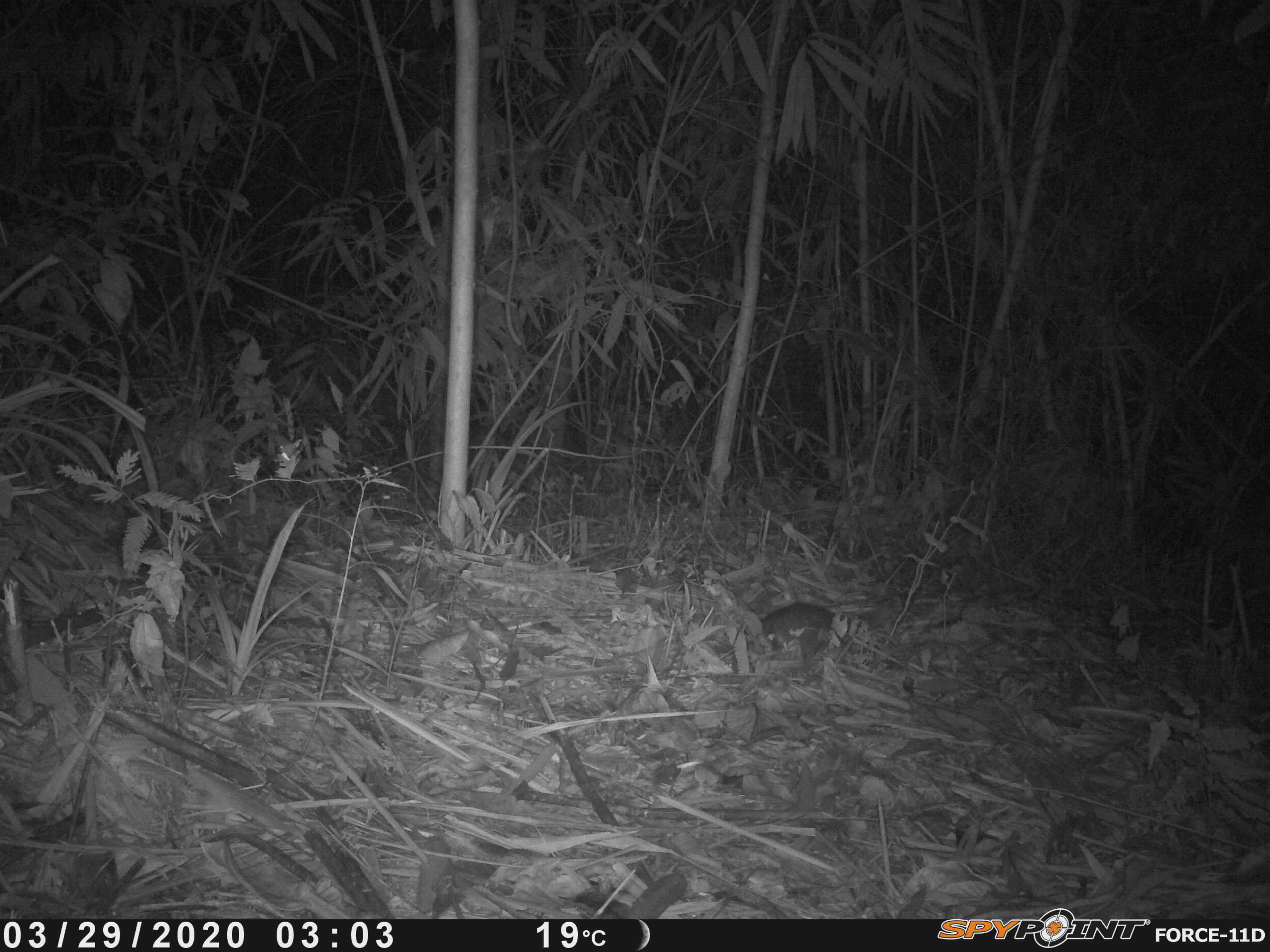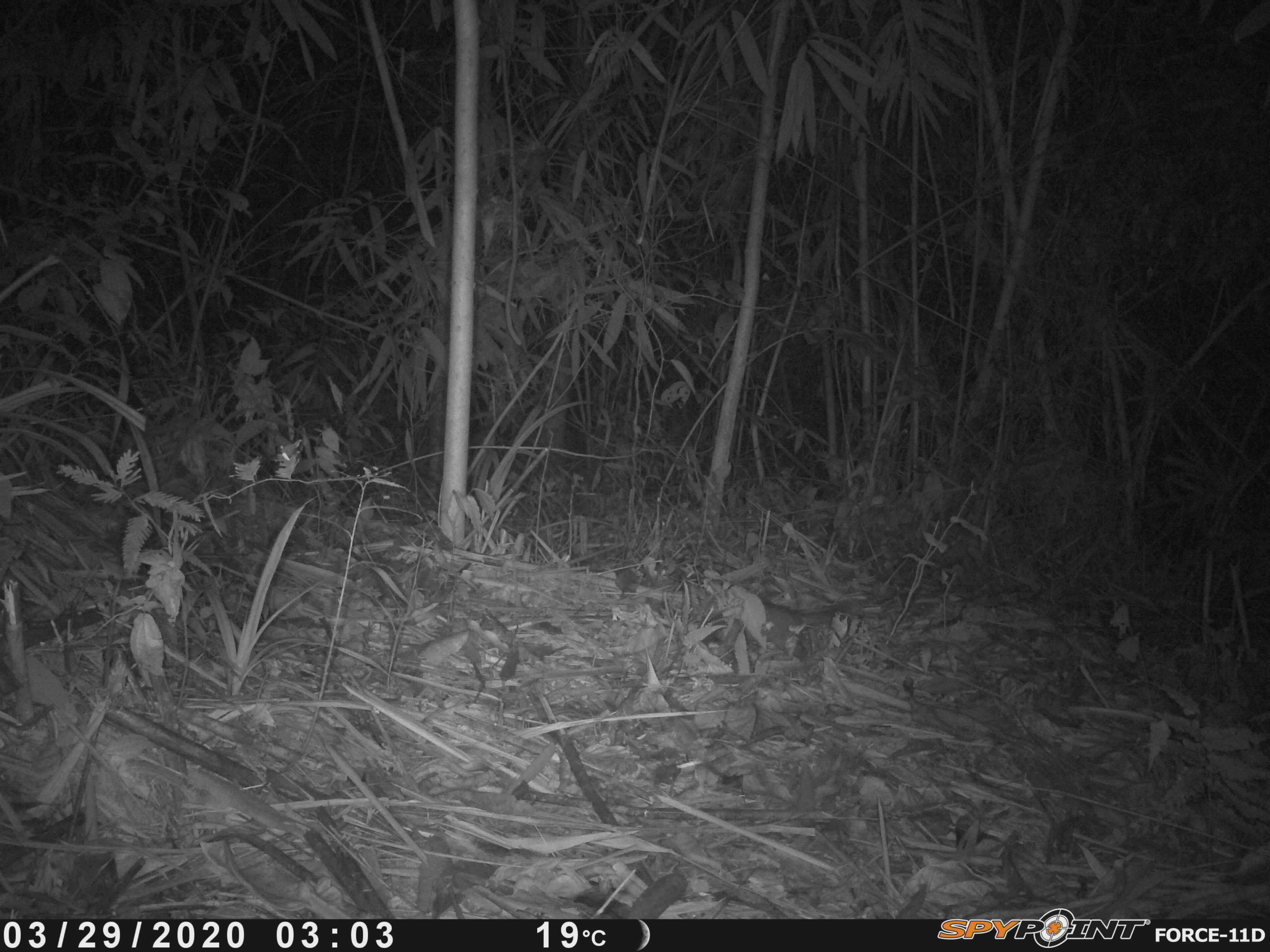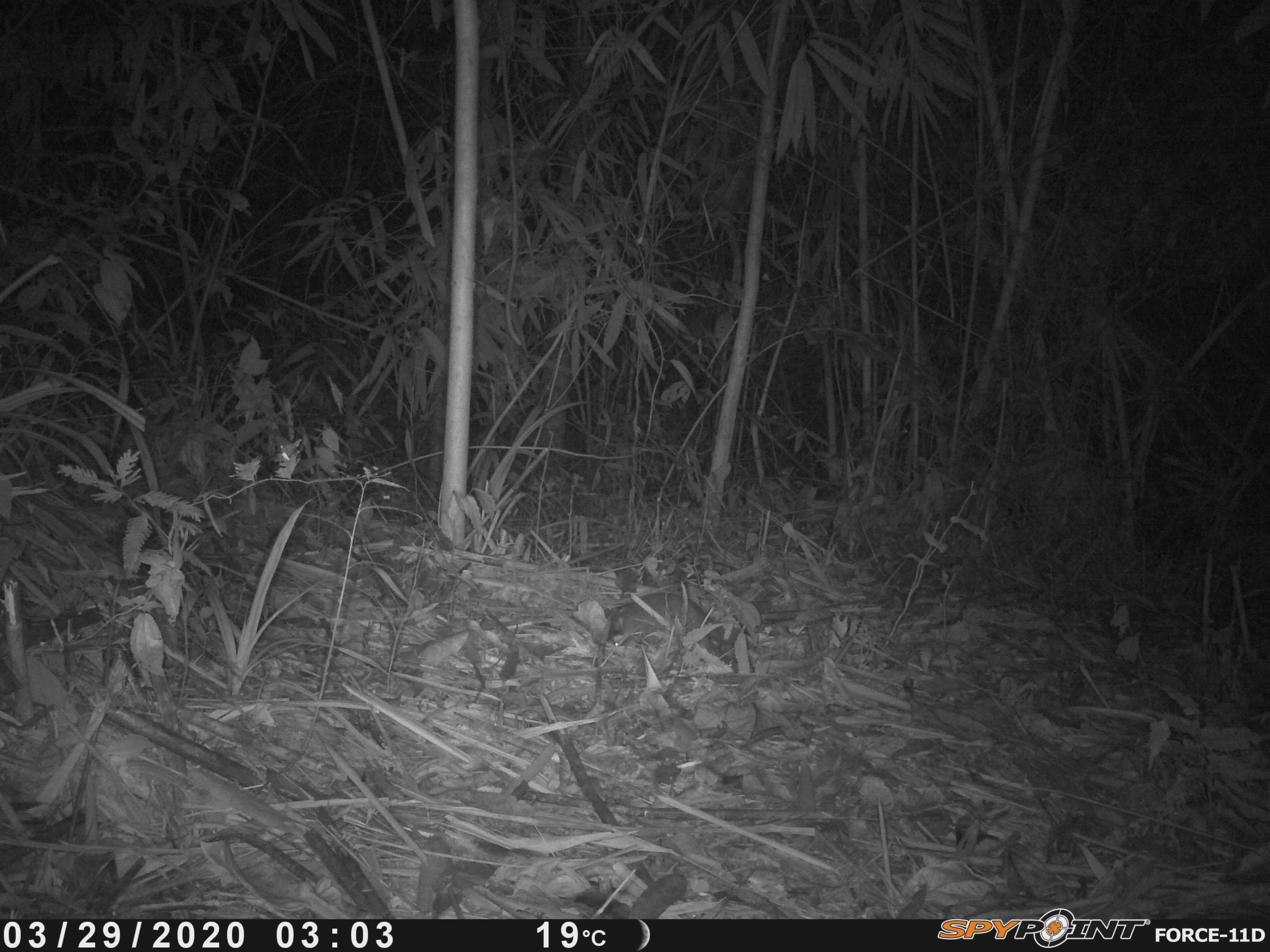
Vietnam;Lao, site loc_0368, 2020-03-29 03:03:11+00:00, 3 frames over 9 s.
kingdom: Animalia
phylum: Chordata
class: Mammalia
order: Carnivora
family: Mustelidae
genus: Melogale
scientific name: Melogale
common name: ferret badger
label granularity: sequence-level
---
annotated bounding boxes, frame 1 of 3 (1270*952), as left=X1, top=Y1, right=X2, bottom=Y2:
ferret badger: left=726, top=602, right=869, bottom=661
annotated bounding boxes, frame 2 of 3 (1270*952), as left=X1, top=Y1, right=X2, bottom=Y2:
ferret badger: left=684, top=603, right=849, bottom=660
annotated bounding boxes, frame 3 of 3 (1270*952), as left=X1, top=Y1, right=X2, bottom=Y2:
ferret badger: left=605, top=592, right=756, bottom=650